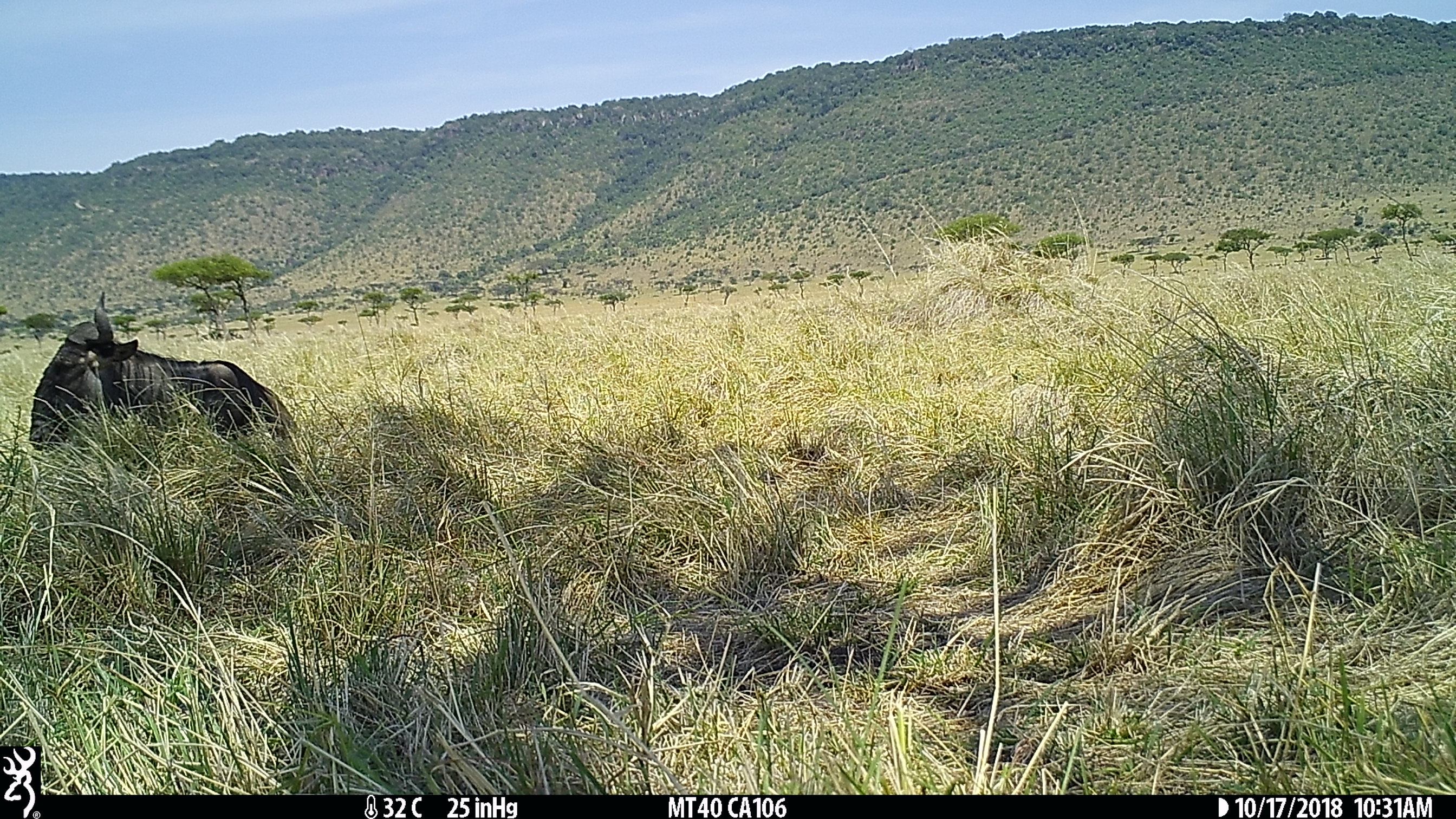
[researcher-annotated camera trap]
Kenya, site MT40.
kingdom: Animalia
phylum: Chordata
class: Mammalia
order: Artiodactyla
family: Bovidae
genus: Connochaetes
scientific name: Connochaetes taurinus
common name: blue wildebeest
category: wildebeest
Wildebeest (blue wildebeest) (Connochaetes taurinus).